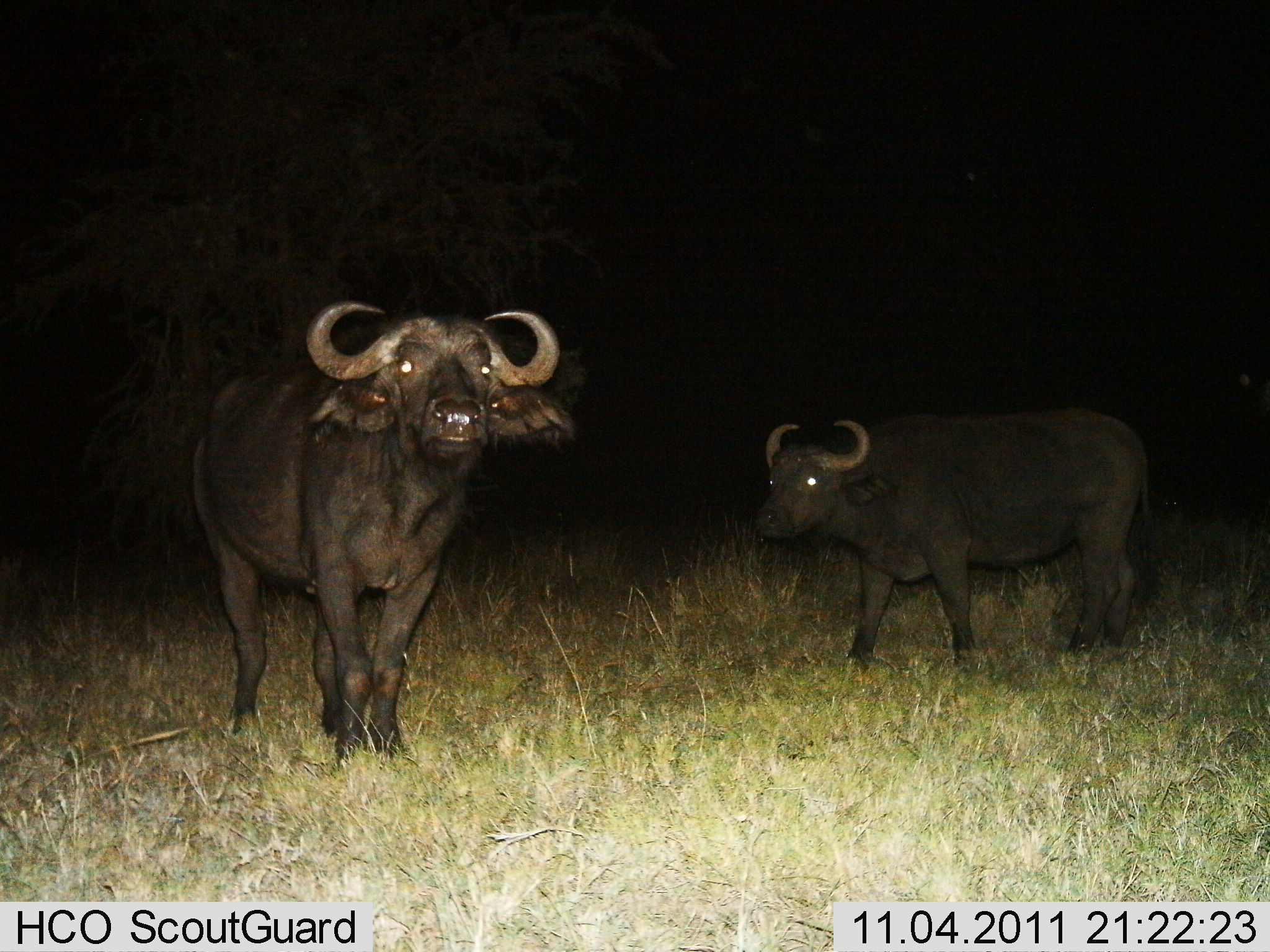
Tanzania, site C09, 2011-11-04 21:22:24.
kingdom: Animalia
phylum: Chordata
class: Mammalia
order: Artiodactyla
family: Bovidae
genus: Syncerus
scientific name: Syncerus caffer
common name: cape buffalo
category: buffalo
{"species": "buffalo (cape buffalo) (Syncerus caffer)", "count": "2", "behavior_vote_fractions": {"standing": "85%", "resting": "0%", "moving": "15%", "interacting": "0%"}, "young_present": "8%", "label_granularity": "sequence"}